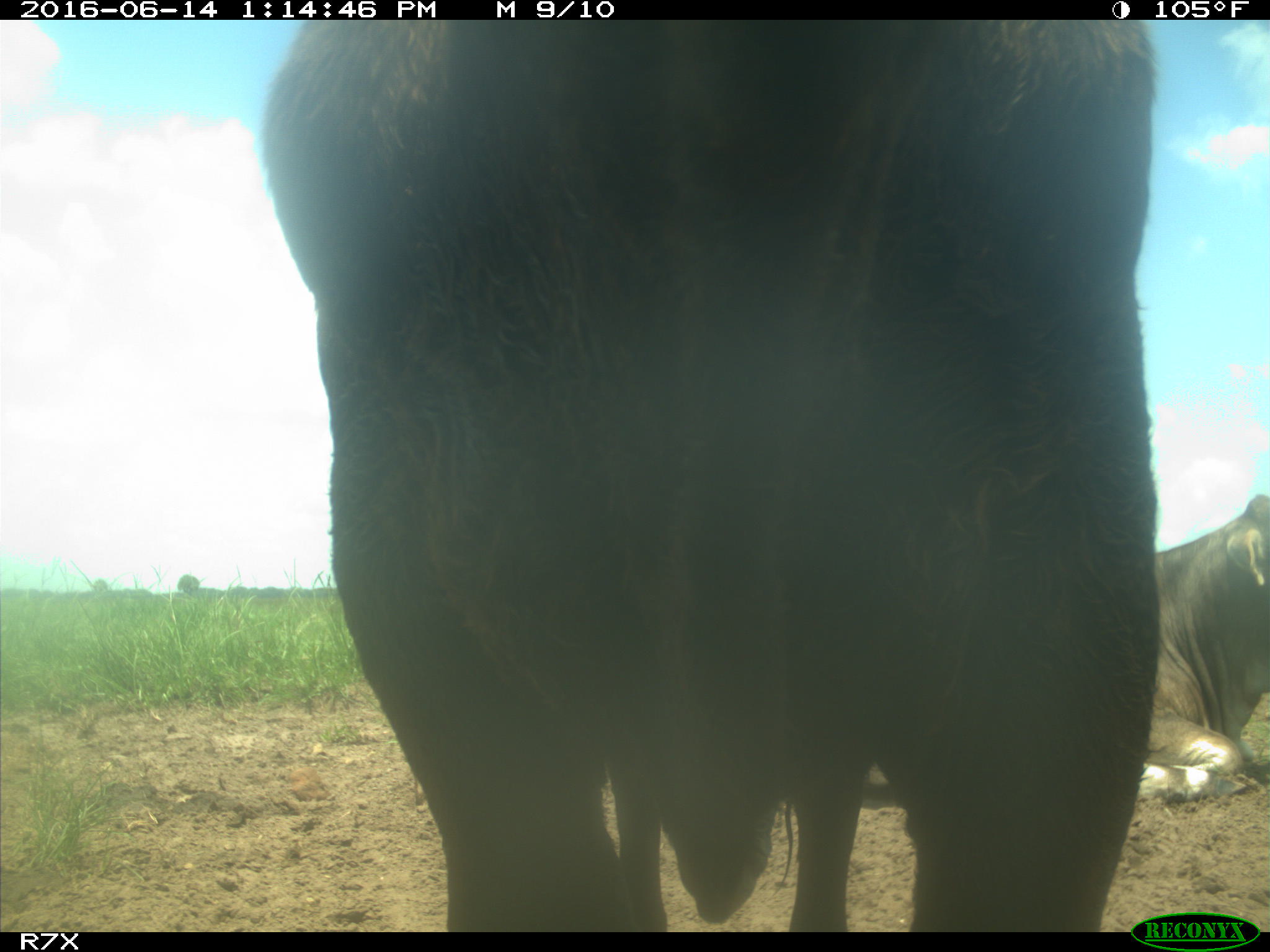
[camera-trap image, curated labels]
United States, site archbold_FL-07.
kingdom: Animalia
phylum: Chordata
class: Mammalia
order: Artiodactyla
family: Bovidae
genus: Bos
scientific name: Bos taurus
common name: domestic cow